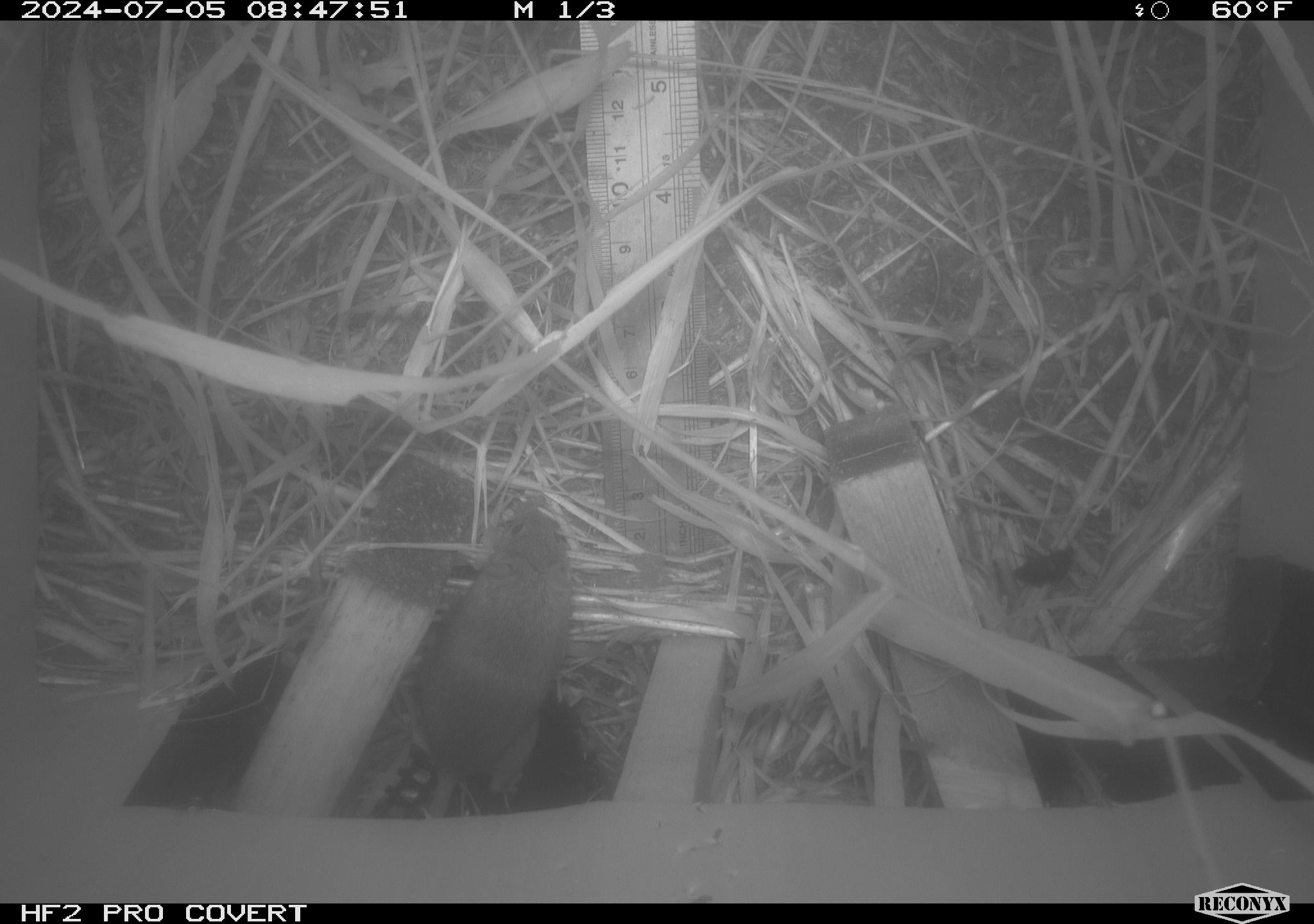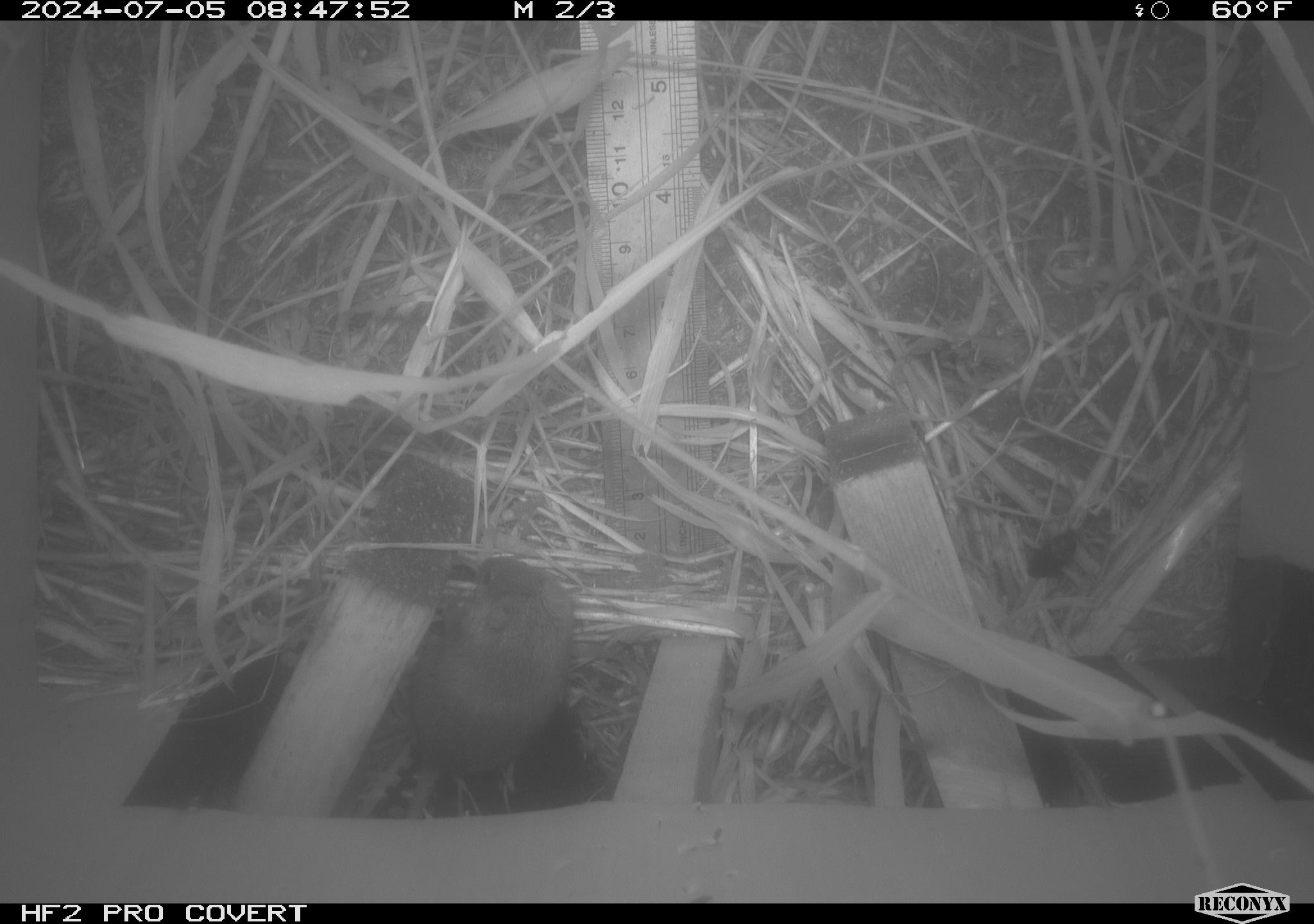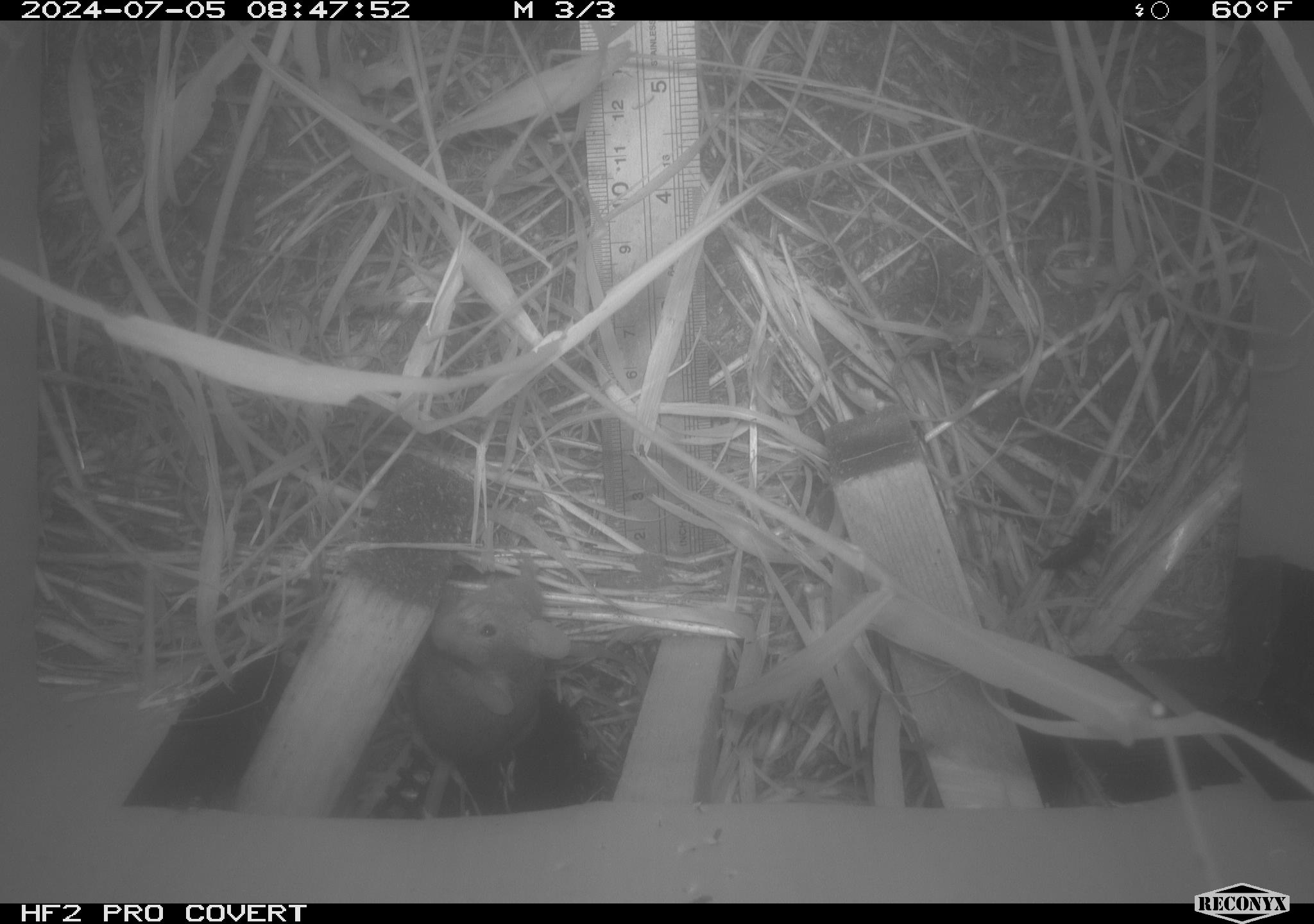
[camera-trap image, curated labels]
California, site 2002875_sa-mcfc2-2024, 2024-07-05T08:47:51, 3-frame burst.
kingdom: Animalia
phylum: Chordata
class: Mammalia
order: Rodentia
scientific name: Rodentia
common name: rodent